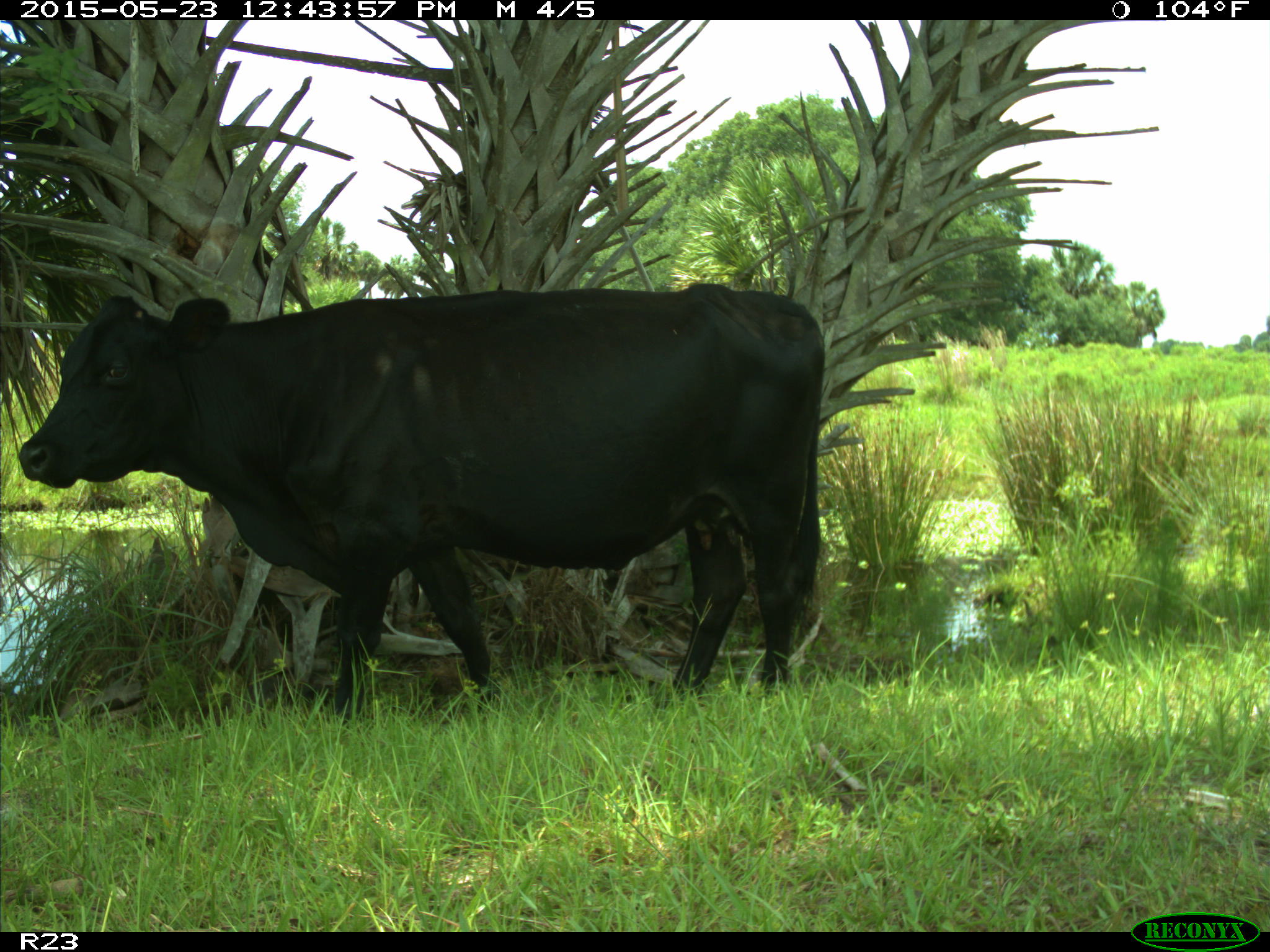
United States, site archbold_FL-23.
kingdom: Animalia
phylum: Chordata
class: Mammalia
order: Artiodactyla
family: Bovidae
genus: Bos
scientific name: Bos taurus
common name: domestic cow